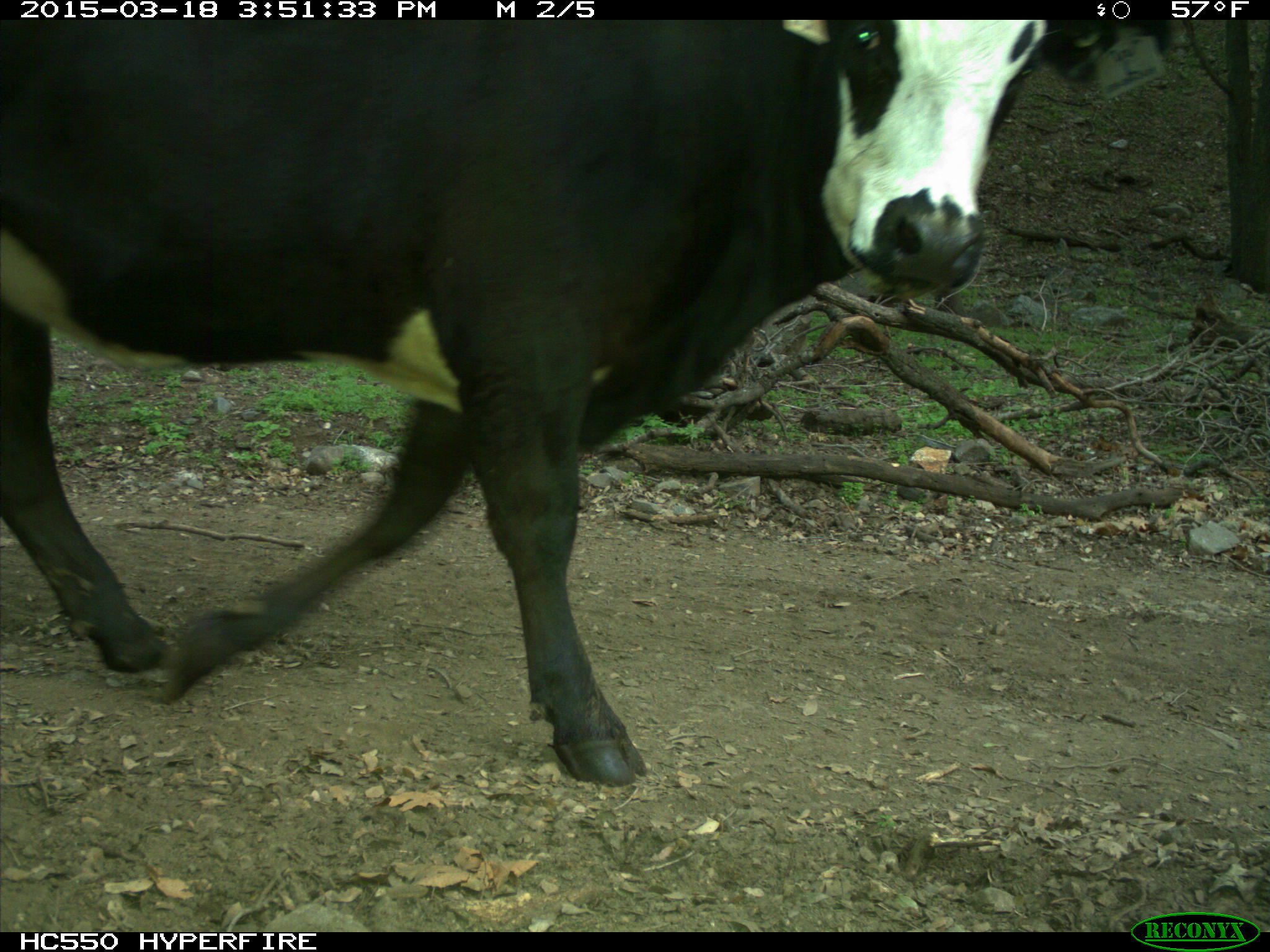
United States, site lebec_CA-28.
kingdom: Animalia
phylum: Chordata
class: Mammalia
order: Artiodactyla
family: Bovidae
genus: Bos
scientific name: Bos taurus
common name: domestic cow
Bos taurus (domestic cow).